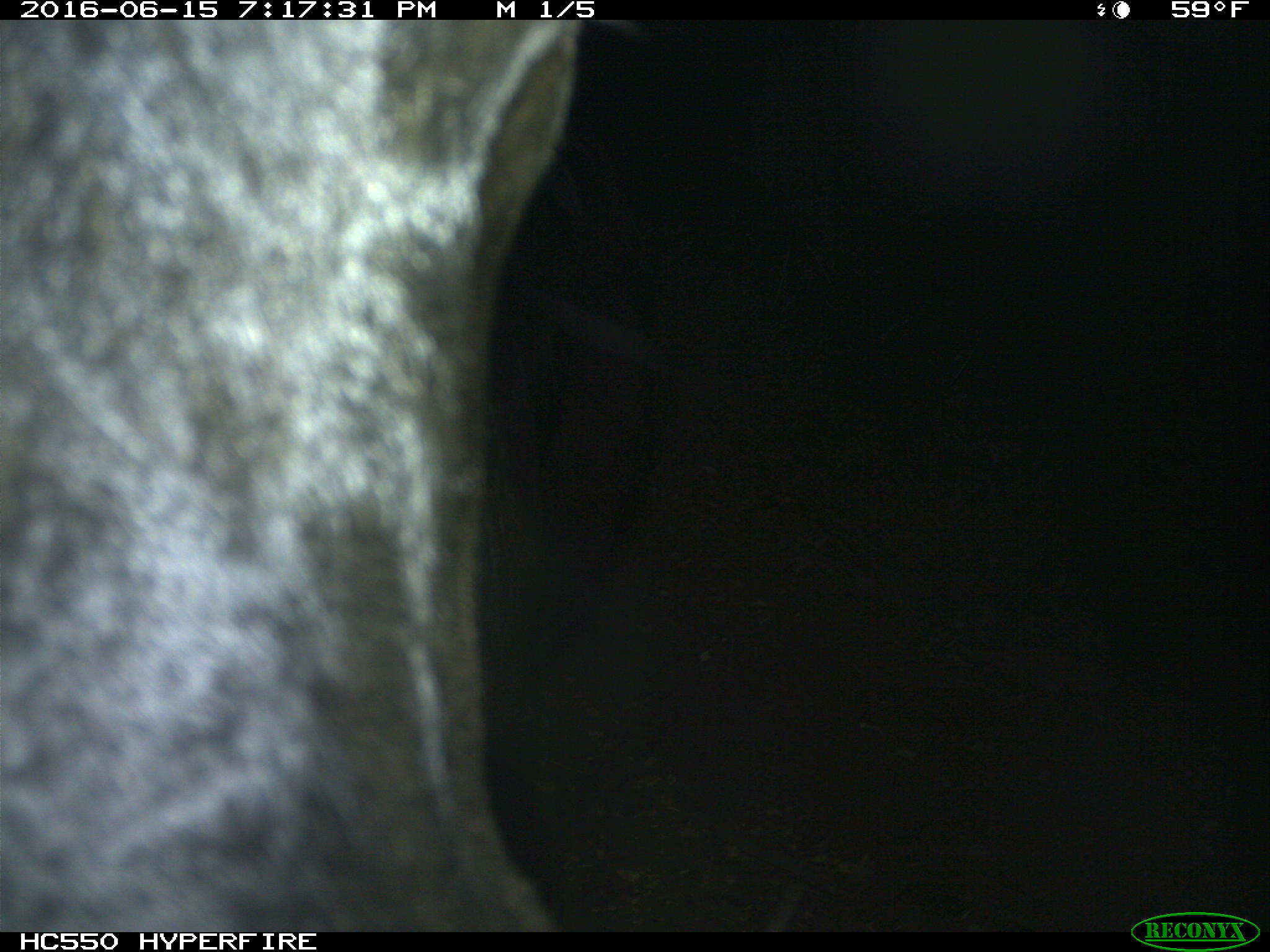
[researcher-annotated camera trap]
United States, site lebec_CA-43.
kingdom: Animalia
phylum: Chordata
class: Mammalia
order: Artiodactyla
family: Bovidae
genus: Bos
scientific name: Bos taurus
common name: domestic cow